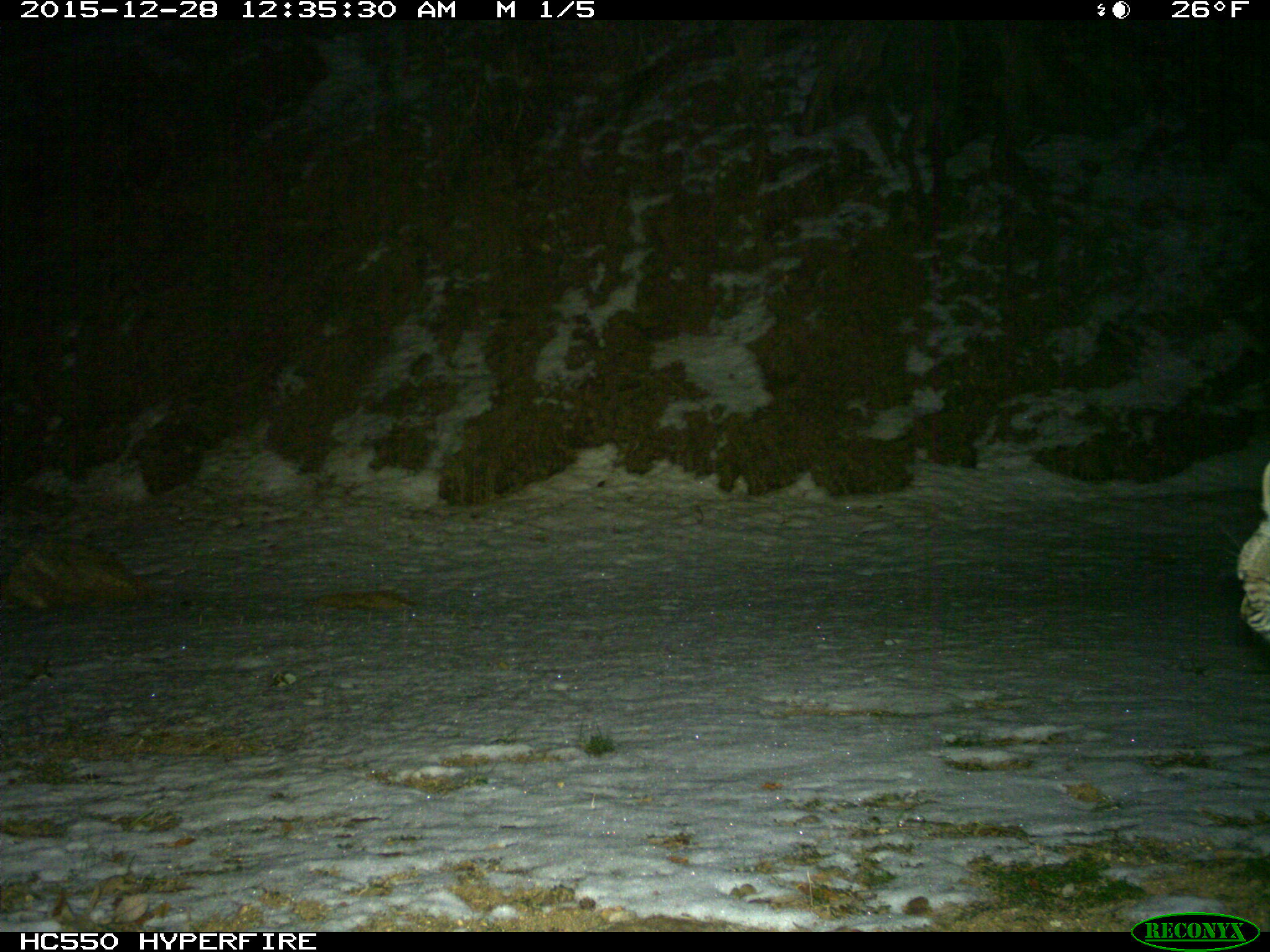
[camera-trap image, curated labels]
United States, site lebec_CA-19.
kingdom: Animalia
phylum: Chordata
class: Mammalia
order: Carnivora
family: Felidae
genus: Lynx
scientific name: Lynx rufus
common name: bobcat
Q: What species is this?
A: Lynx rufus (bobcat).